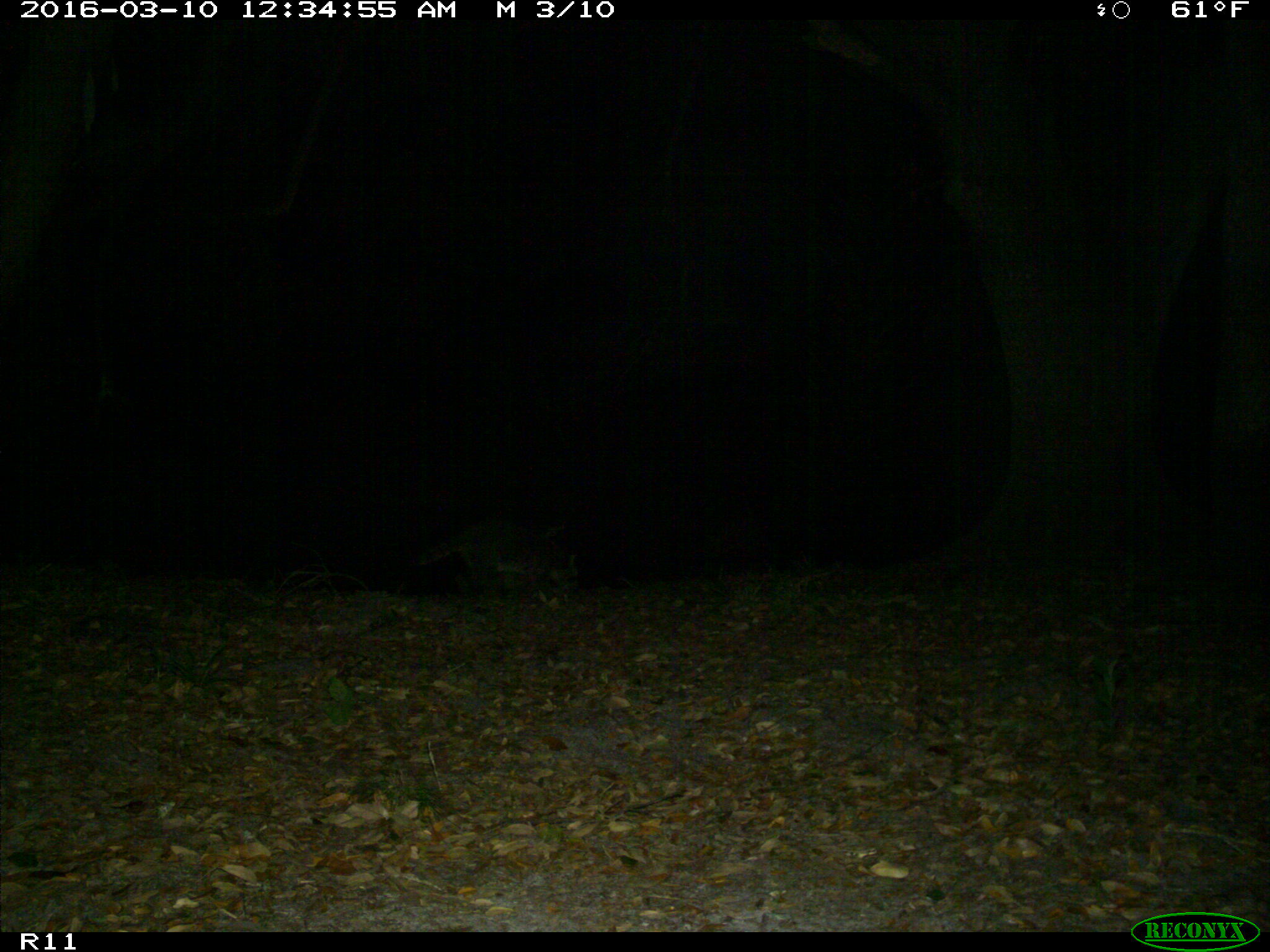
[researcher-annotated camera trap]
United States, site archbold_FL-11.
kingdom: Animalia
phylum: Chordata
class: Mammalia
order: Carnivora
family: Procyonidae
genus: Procyon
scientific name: Procyon lotor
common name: common raccoon